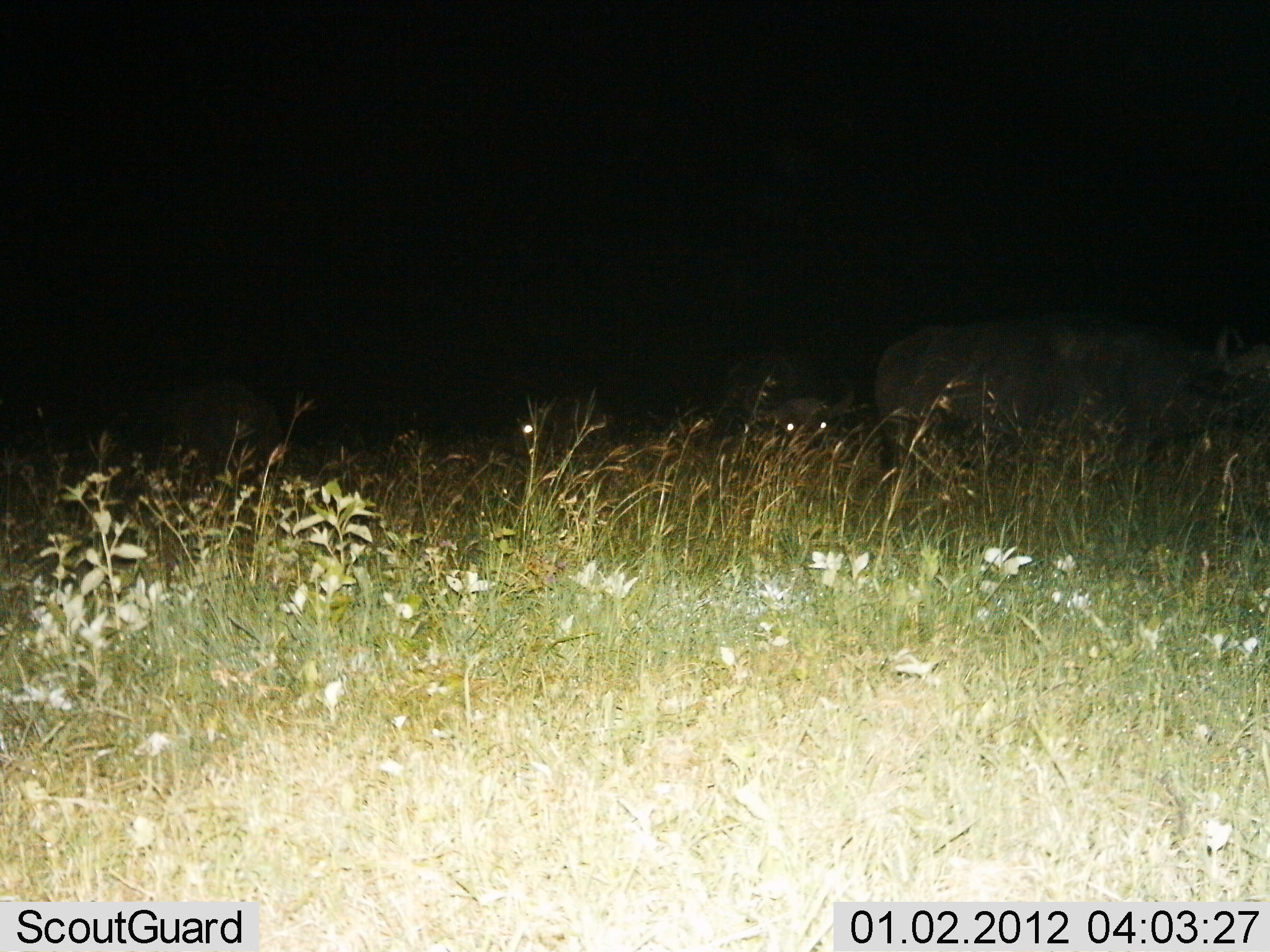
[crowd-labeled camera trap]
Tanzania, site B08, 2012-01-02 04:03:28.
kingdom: Animalia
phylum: Chordata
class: Mammalia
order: Artiodactyla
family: Bovidae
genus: Syncerus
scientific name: Syncerus caffer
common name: cape buffalo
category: buffalo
Buffalo (cape buffalo) (Syncerus caffer), count 3. Behavior (volunteer vote fractions): standing 73%, resting 27%, moving 27%, interacting 0%. Young present (vote fraction): 0%. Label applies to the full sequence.